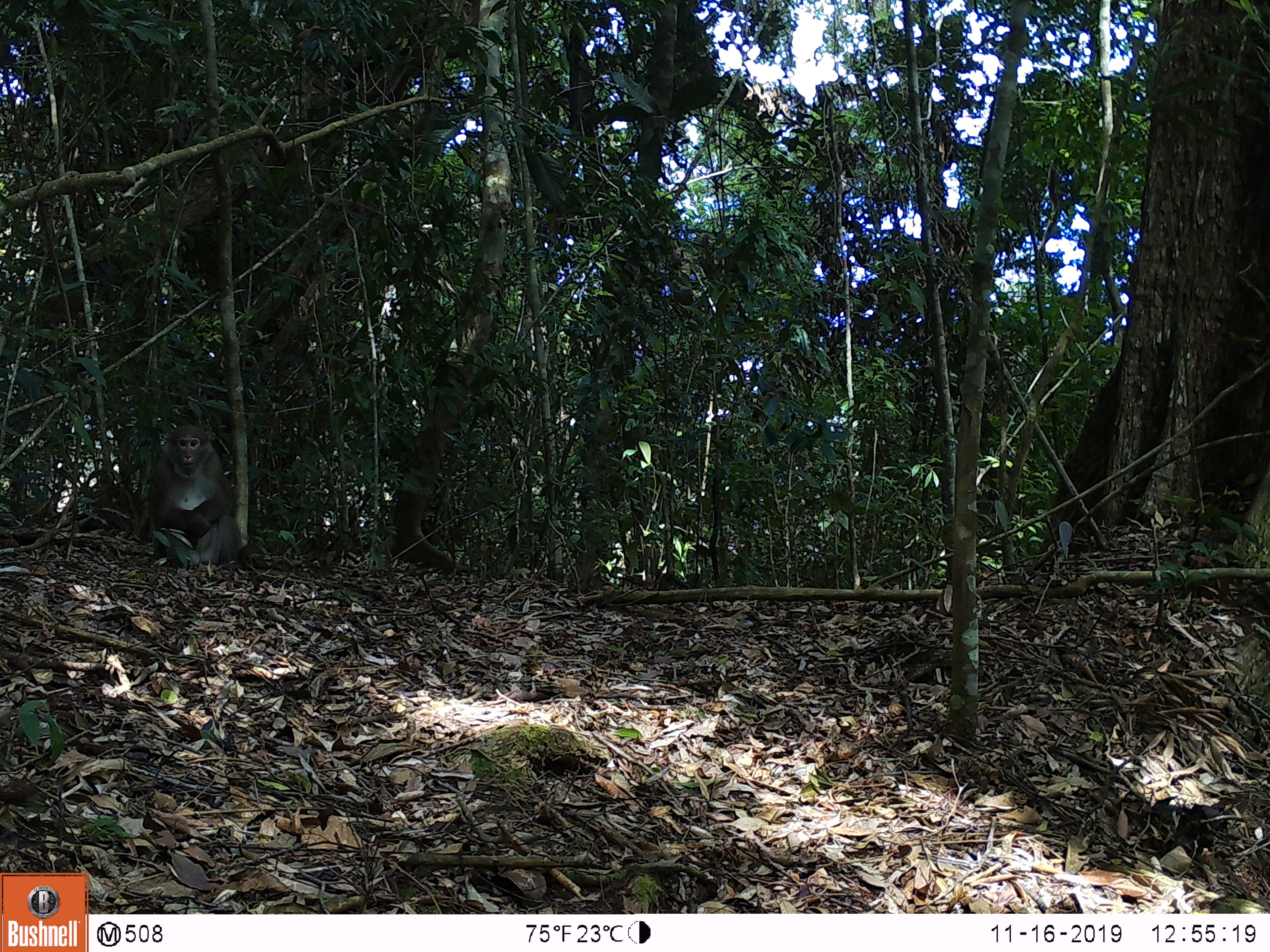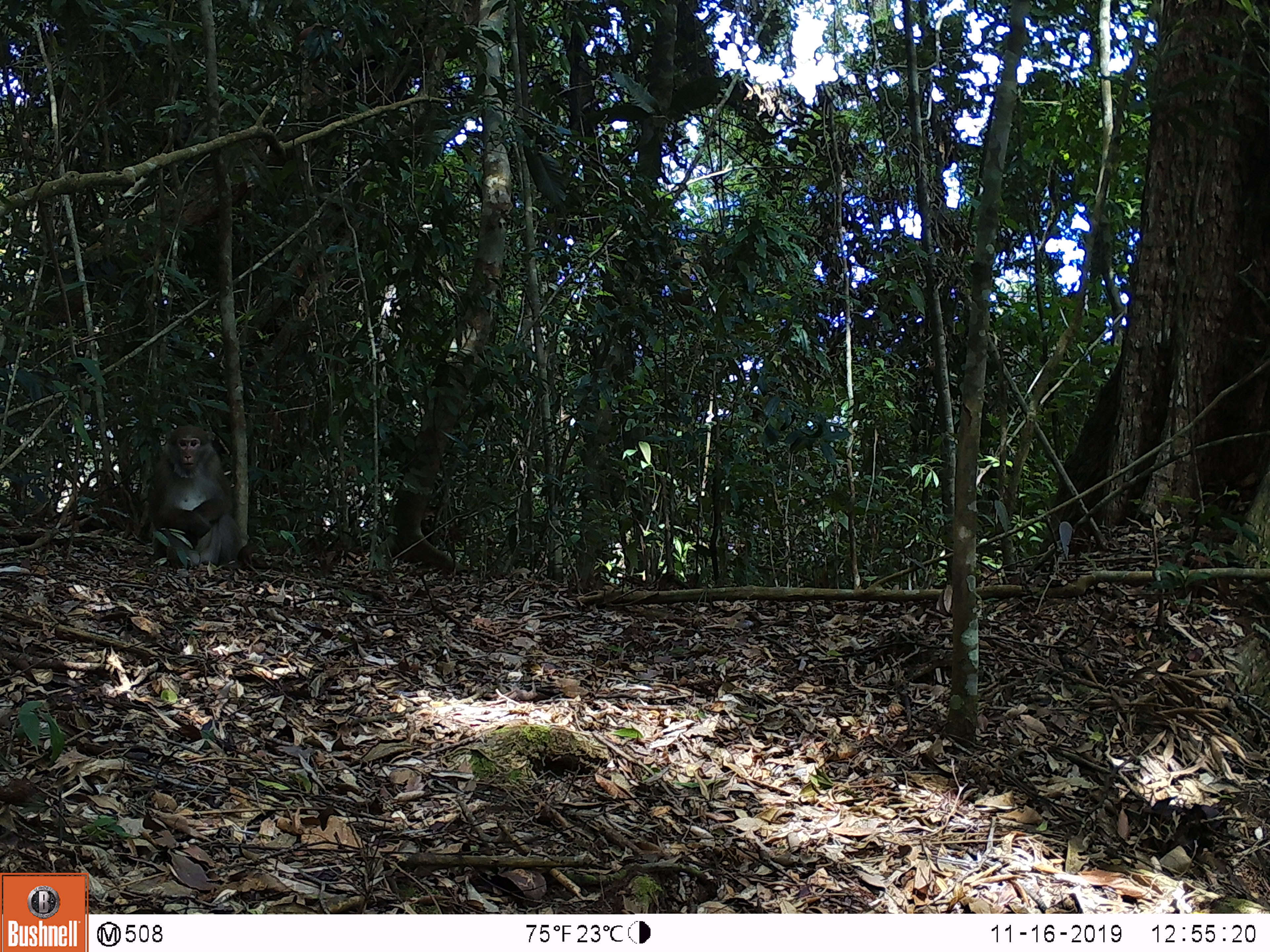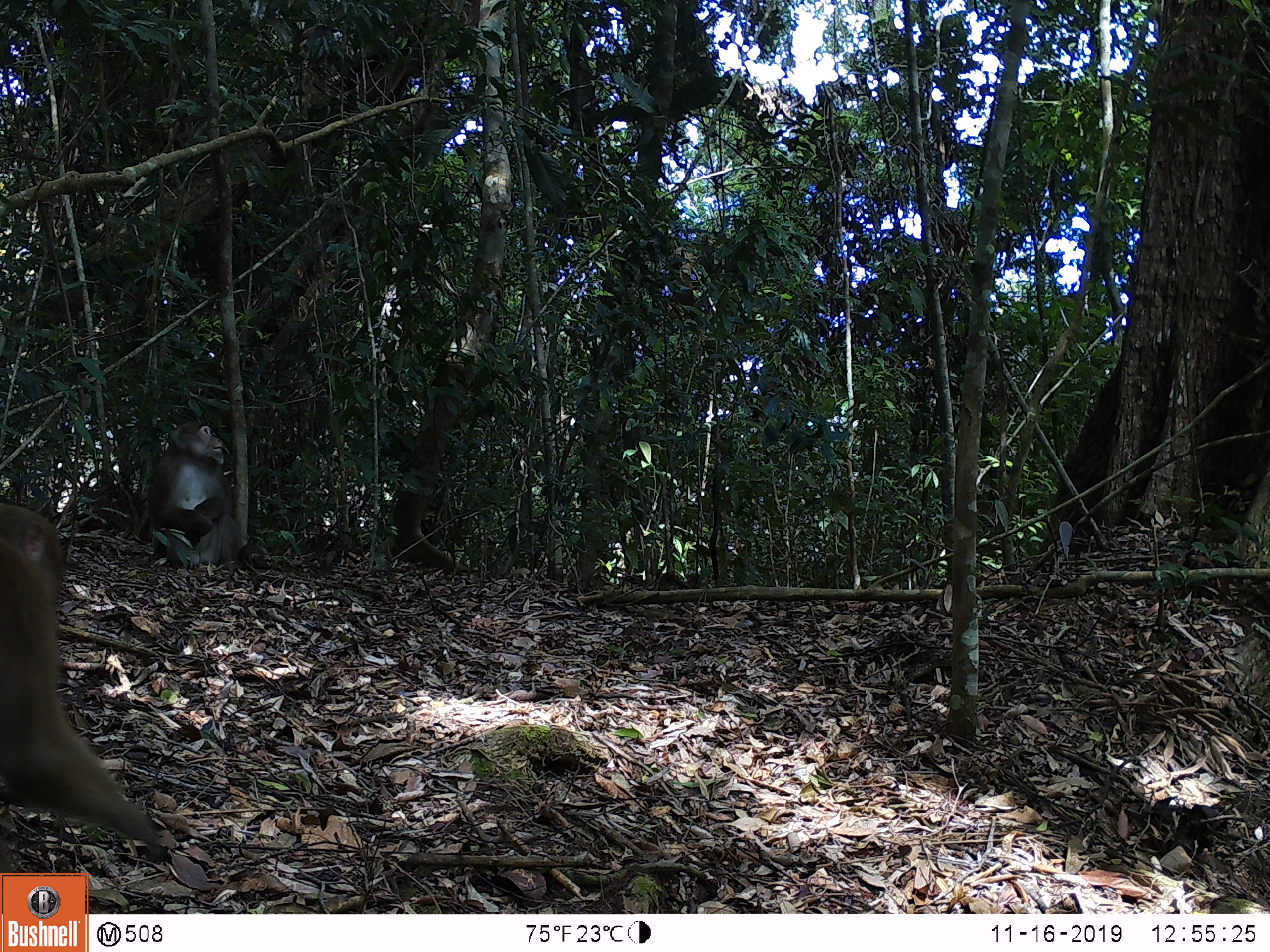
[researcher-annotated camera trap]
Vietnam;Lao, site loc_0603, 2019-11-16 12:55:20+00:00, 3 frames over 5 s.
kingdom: Animalia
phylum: Chordata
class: Mammalia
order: Primates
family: Cercopithecidae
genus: Macaca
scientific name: Macaca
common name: macaques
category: assam or rhesus macaque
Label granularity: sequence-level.